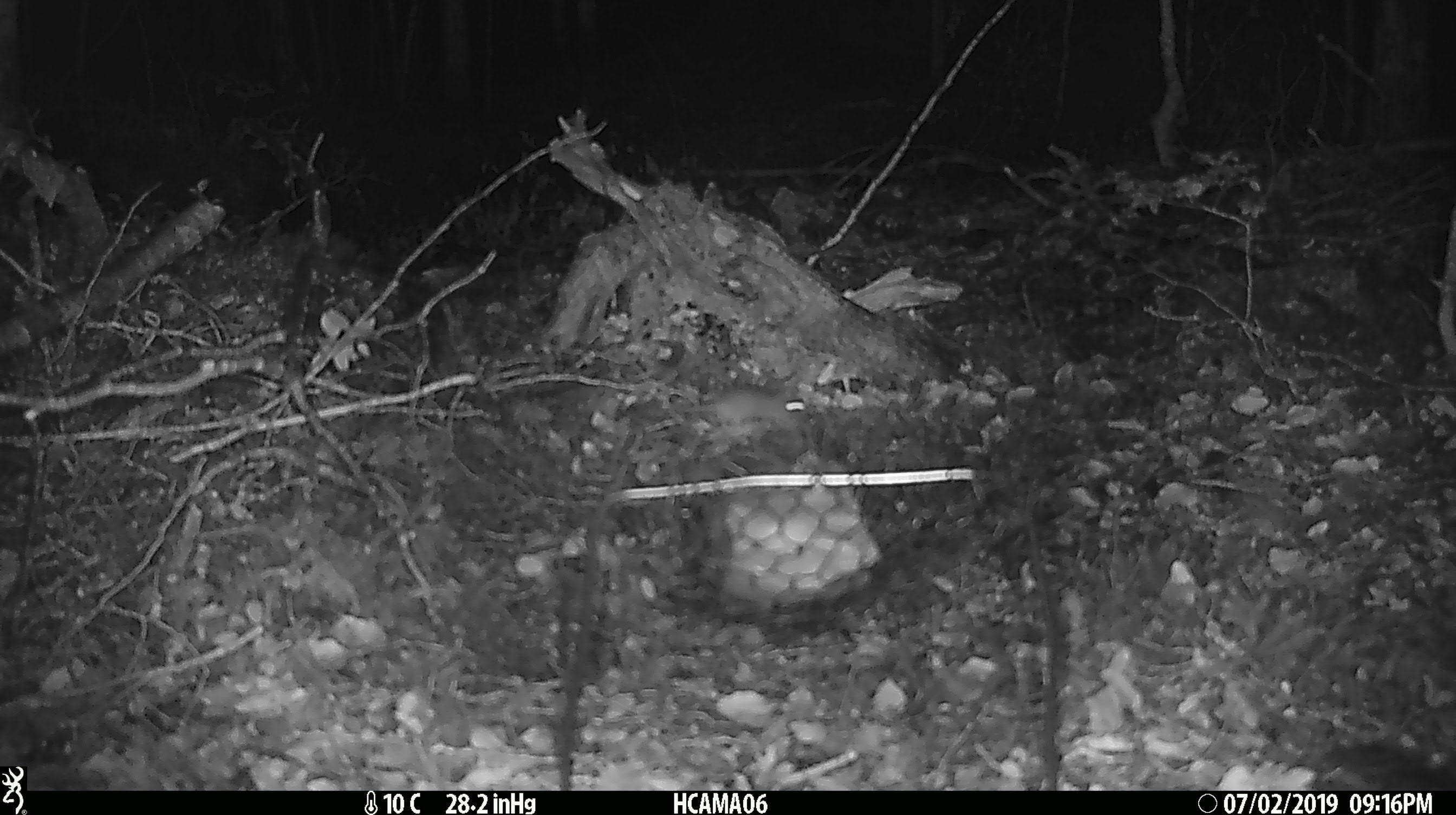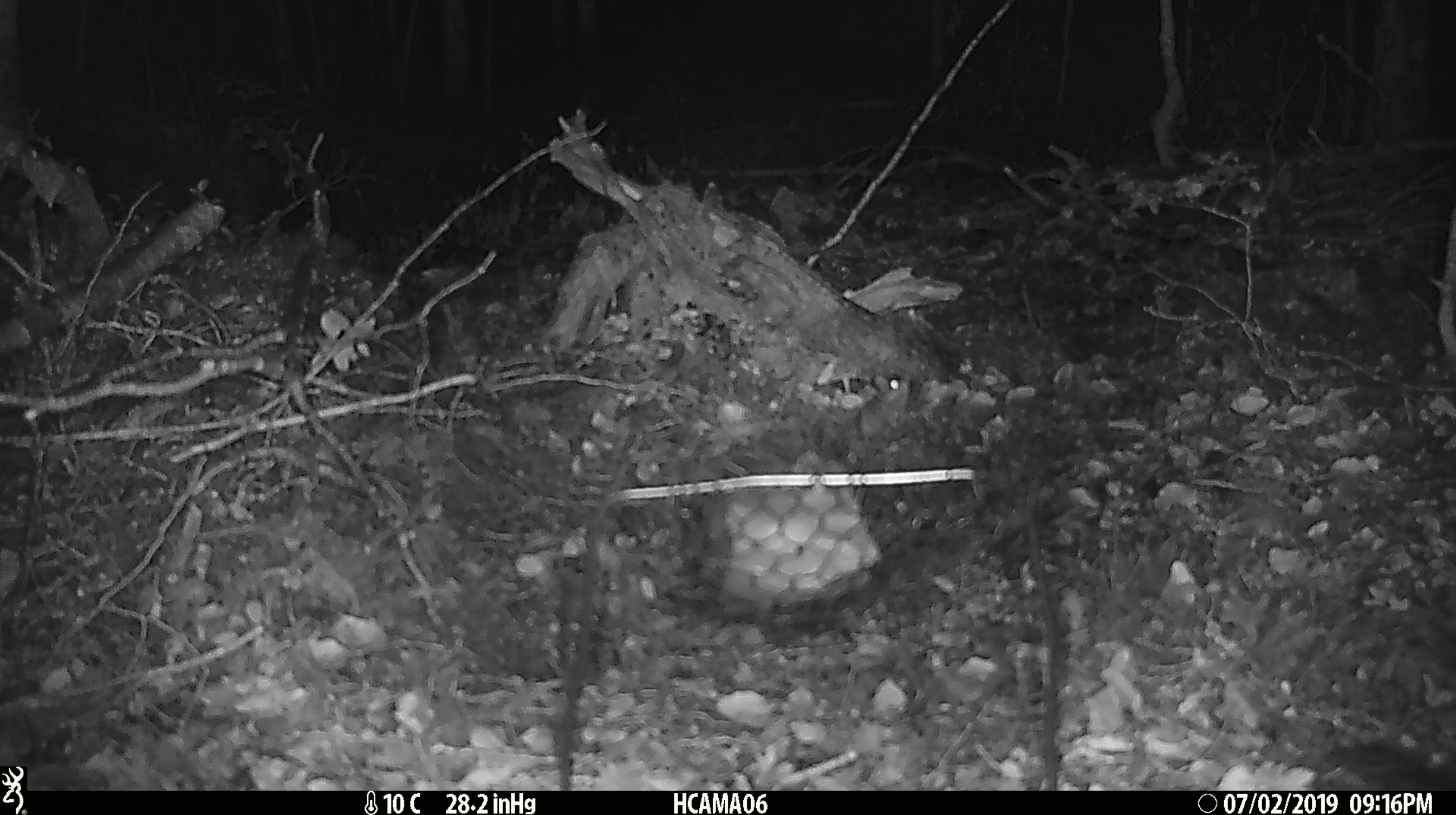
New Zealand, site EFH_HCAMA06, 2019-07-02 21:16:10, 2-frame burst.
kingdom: Animalia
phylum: Chordata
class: Mammalia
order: Rodentia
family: Muridae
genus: Mus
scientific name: Mus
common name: mouse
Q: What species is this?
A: Mouse (Mus).